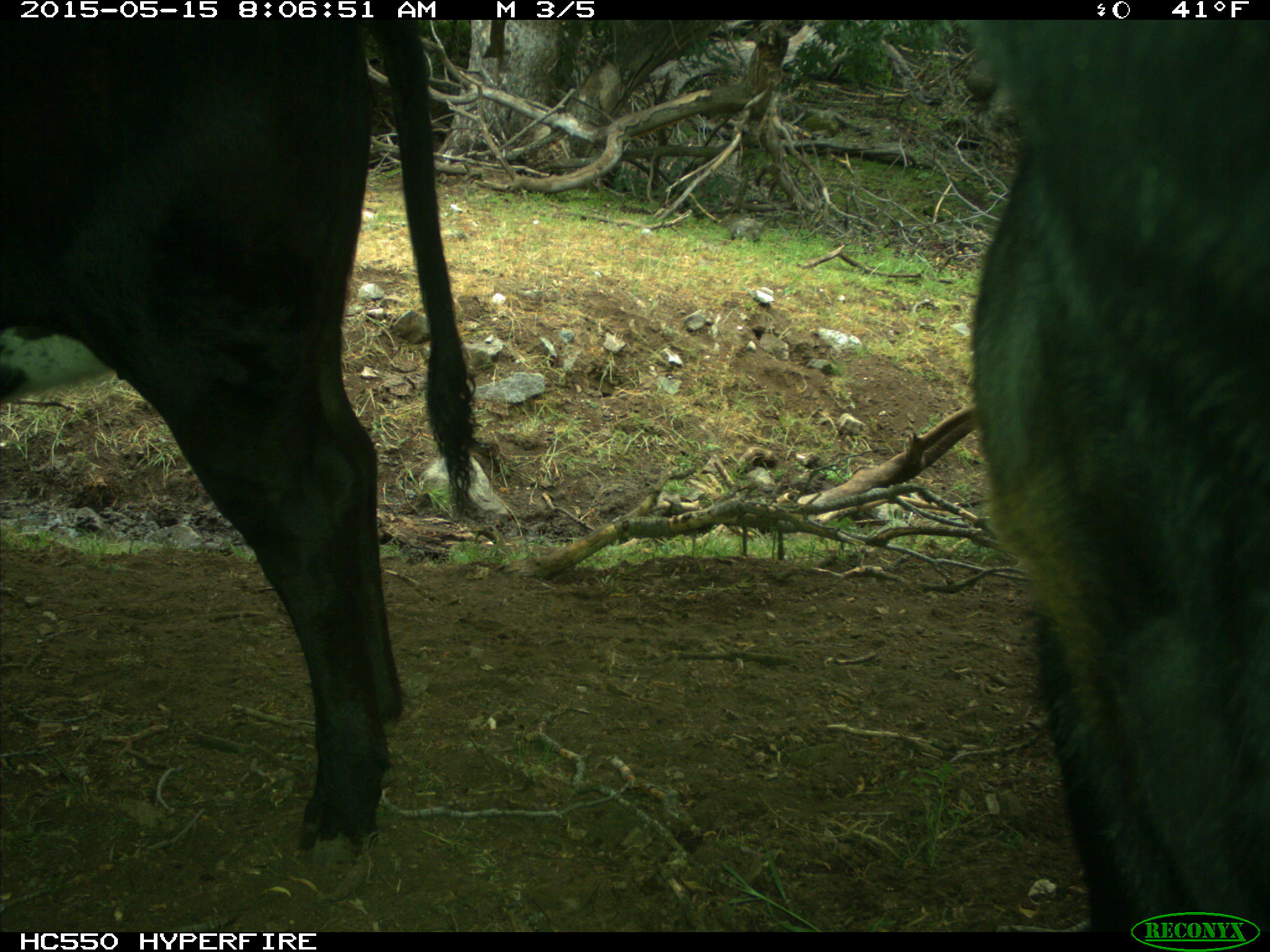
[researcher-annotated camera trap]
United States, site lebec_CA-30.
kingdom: Animalia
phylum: Chordata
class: Mammalia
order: Artiodactyla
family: Bovidae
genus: Bos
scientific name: Bos taurus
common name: domestic cow